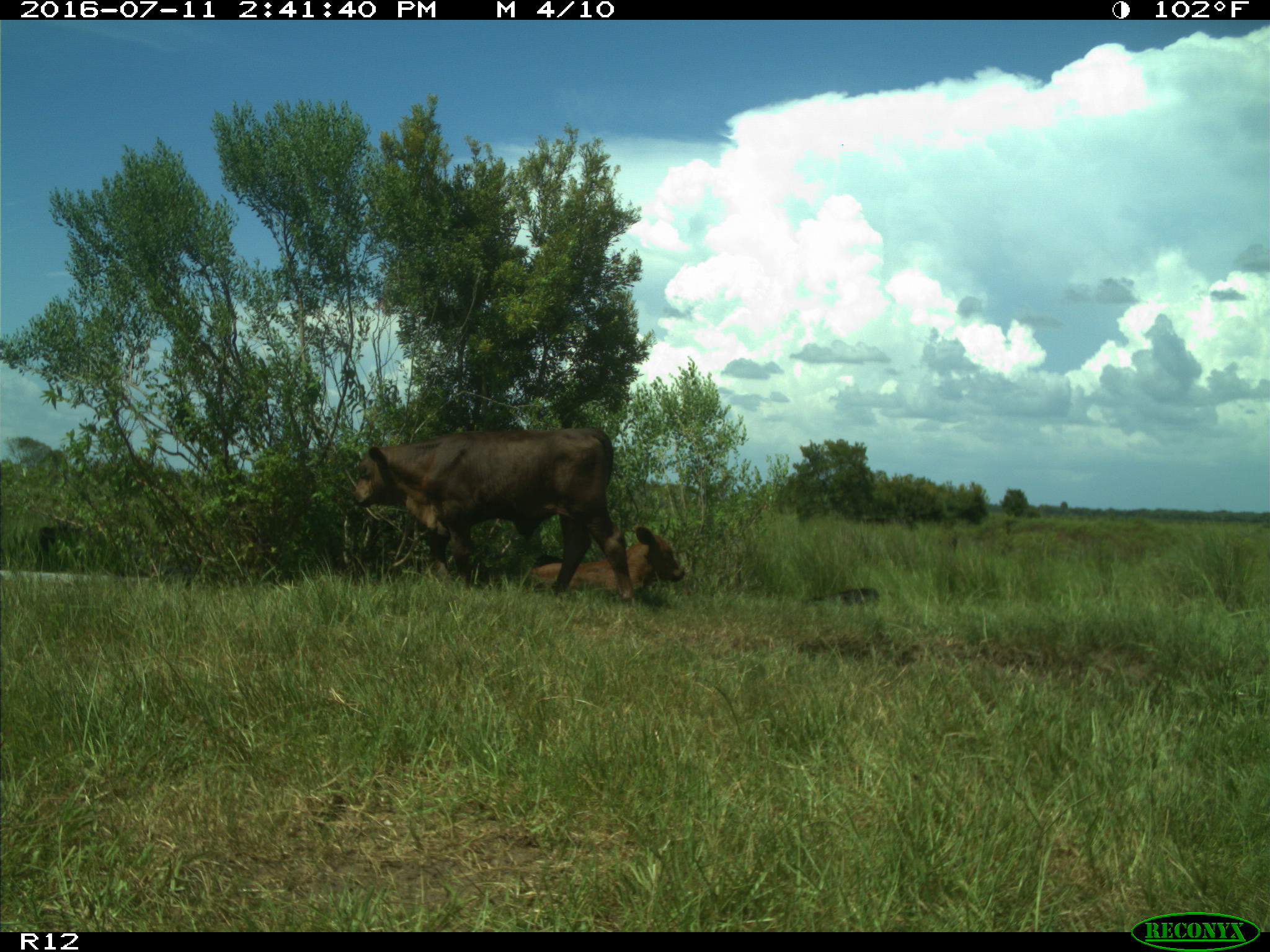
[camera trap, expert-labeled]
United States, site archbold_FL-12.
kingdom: Animalia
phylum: Chordata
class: Mammalia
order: Artiodactyla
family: Bovidae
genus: Bos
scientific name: Bos taurus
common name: domestic cow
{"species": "Bos taurus (domestic cow)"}